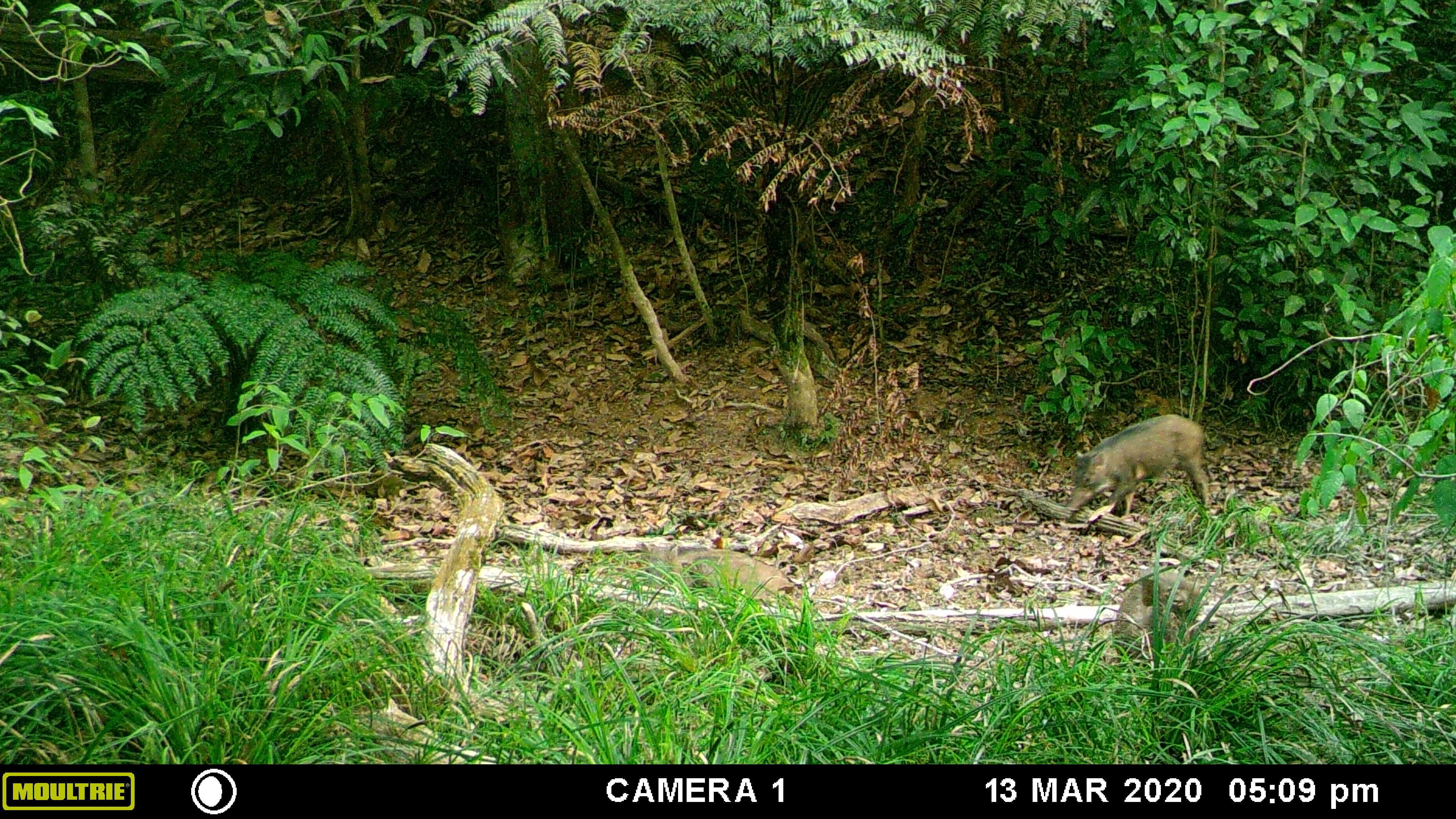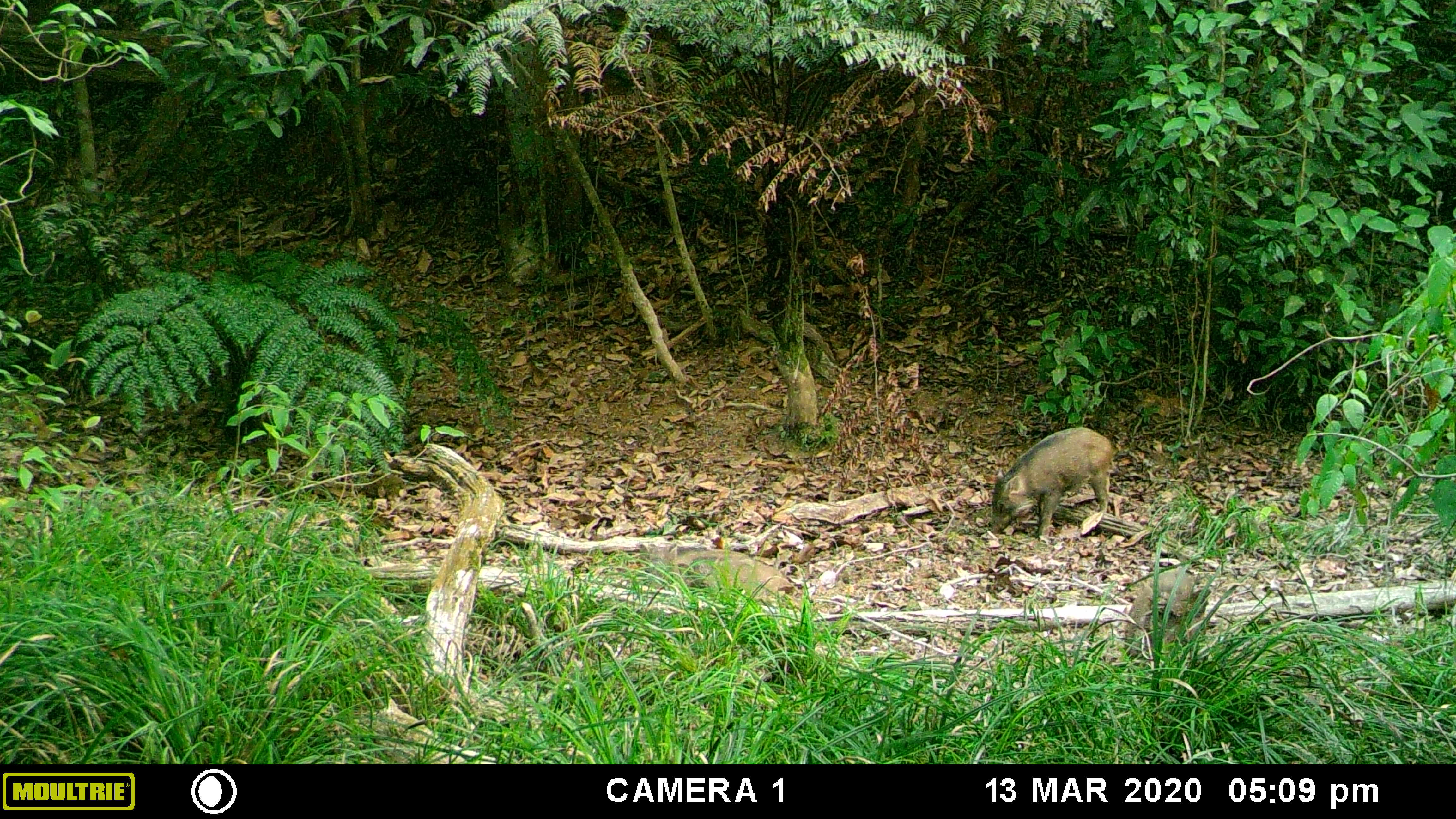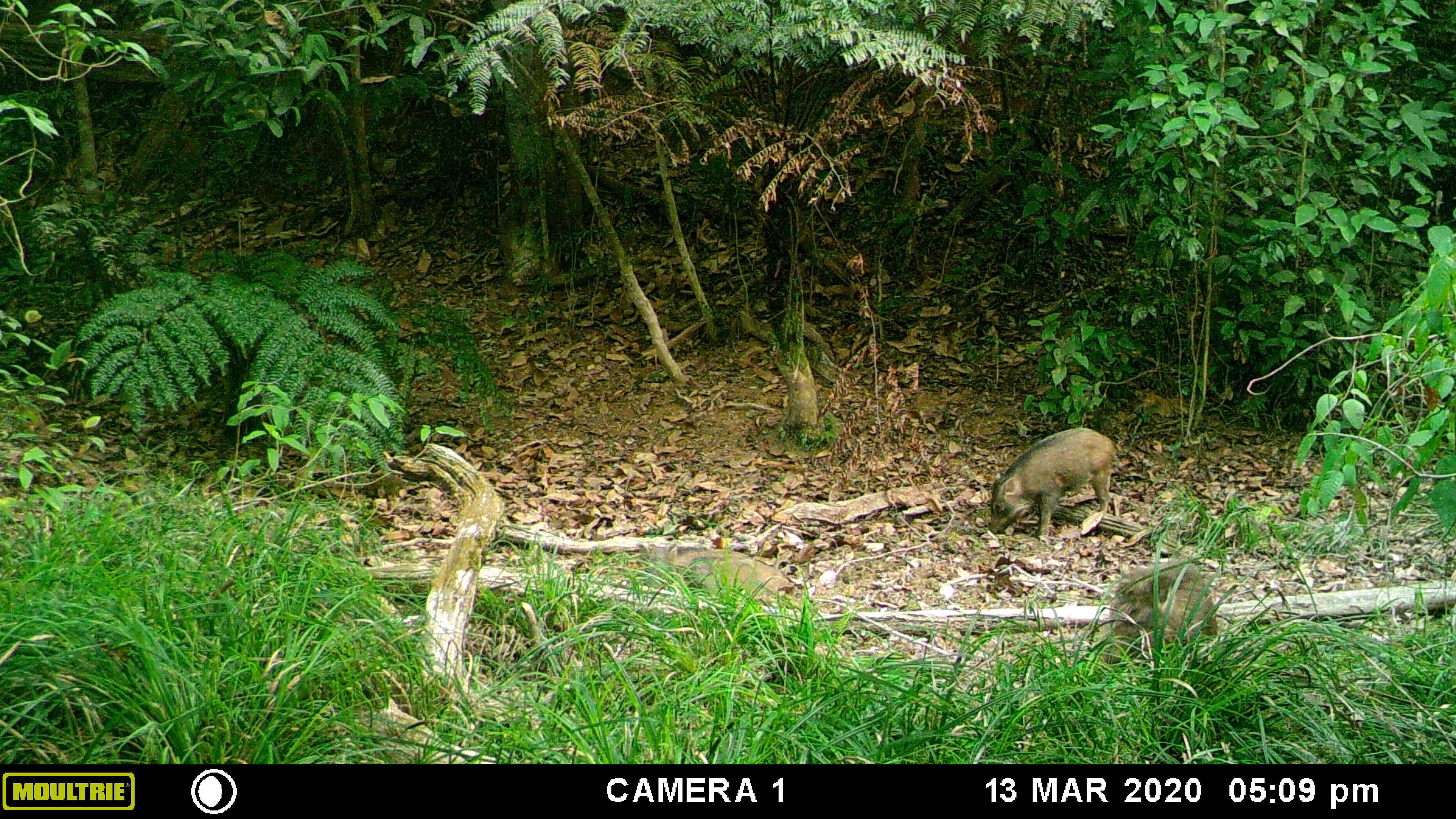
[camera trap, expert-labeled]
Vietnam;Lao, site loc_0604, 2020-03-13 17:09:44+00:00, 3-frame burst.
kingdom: Animalia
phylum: Chordata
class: Mammalia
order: Artiodactyla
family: Suidae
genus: Sus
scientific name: Sus scrofa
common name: eurasian wild pig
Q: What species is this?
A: Eurasian wild pig (Sus scrofa).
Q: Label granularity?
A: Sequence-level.